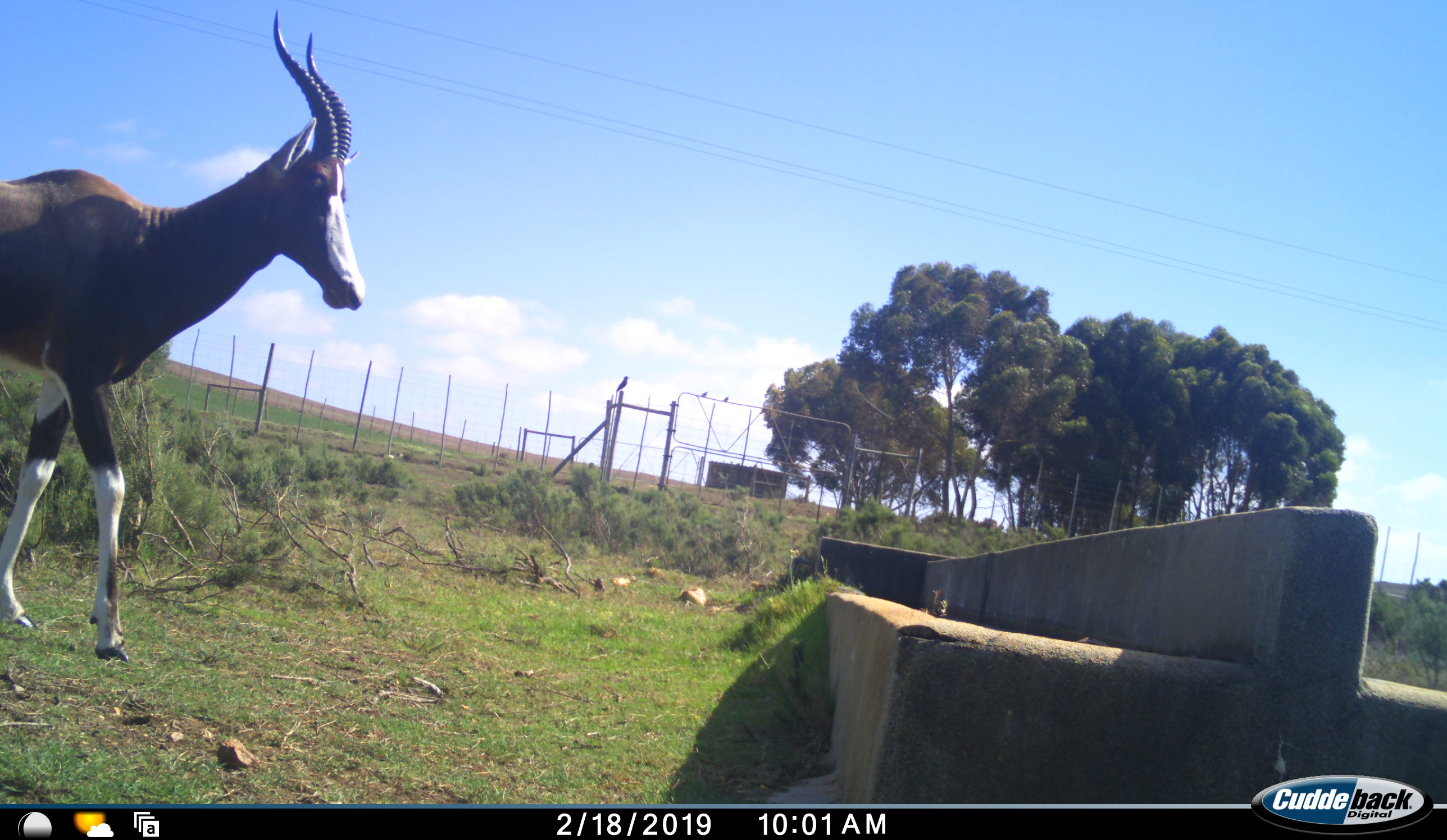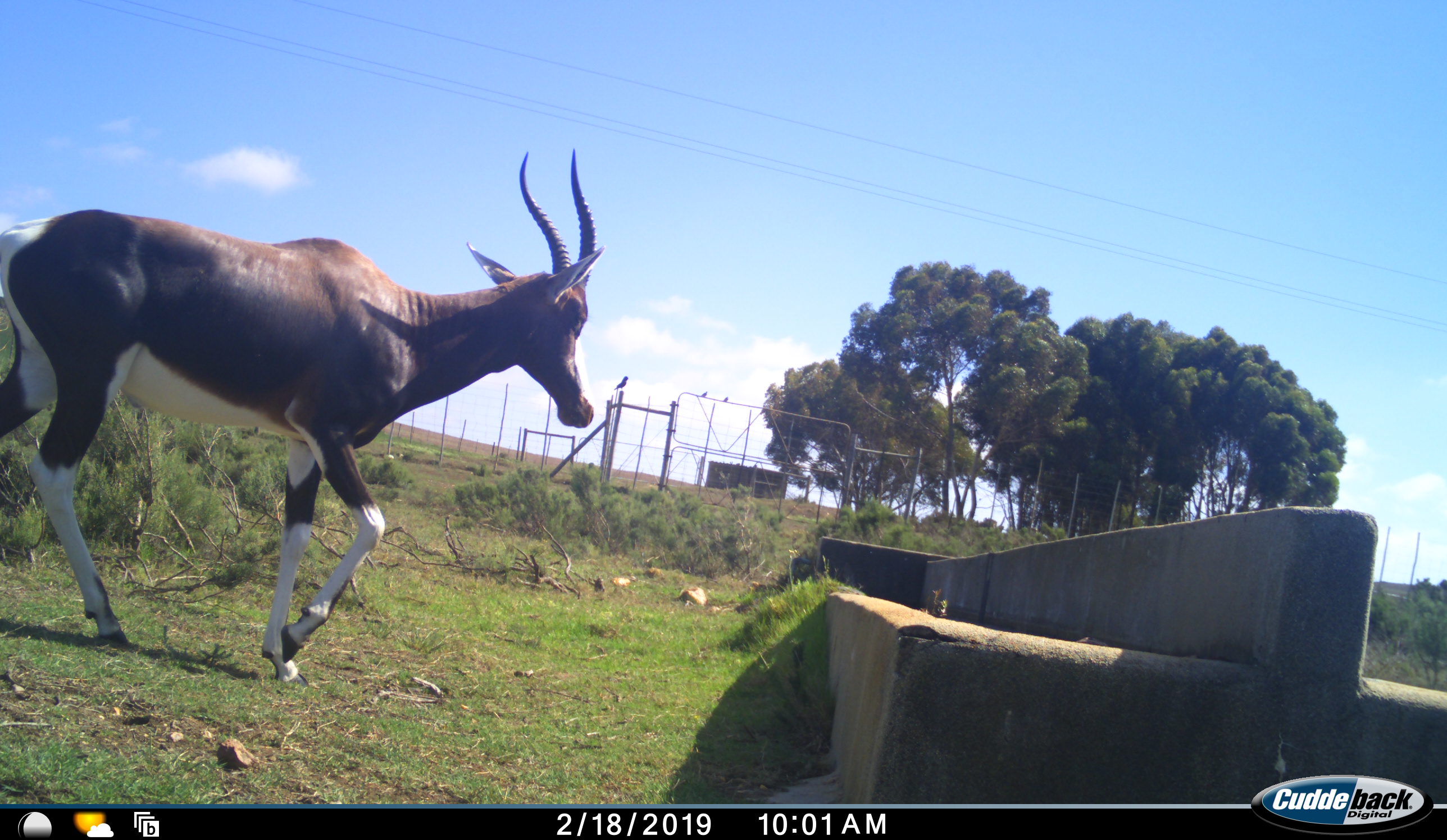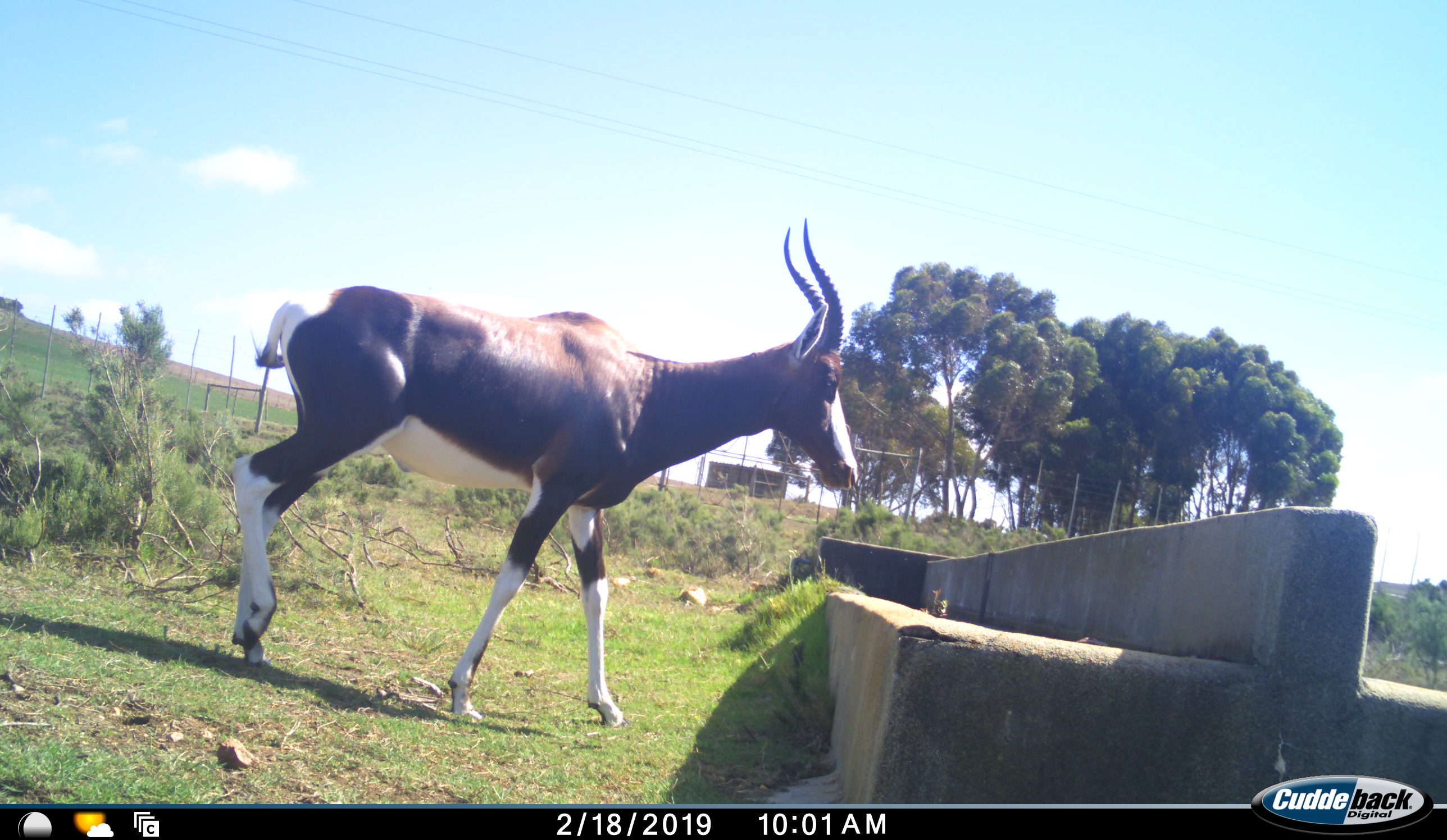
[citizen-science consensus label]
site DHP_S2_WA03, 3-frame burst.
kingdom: Animalia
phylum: Chordata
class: Mammalia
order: Artiodactyla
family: Bovidae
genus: Damaliscus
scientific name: Damaliscus pygargus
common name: bontebok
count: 1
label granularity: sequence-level